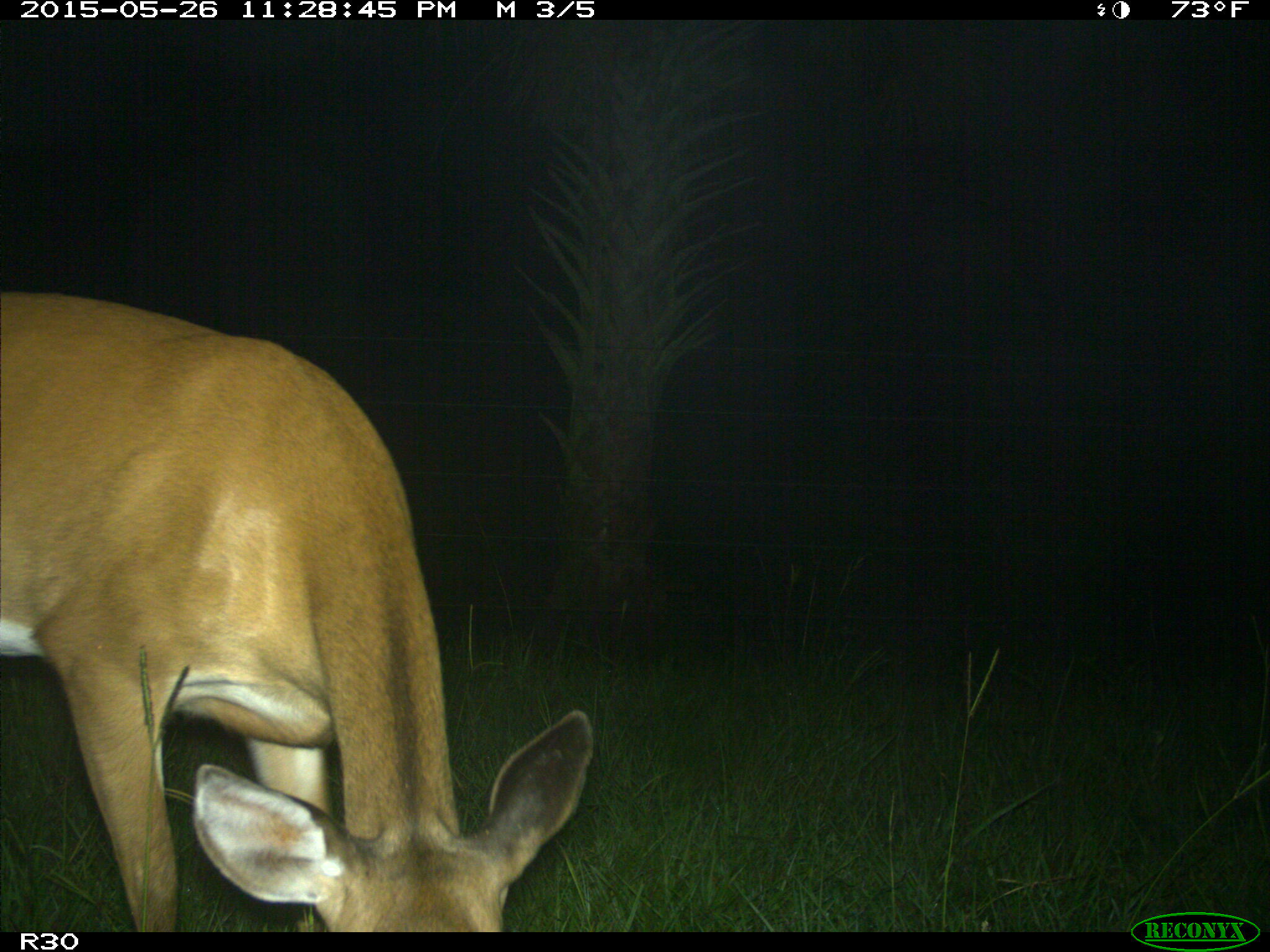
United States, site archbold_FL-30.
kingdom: Animalia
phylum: Chordata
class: Mammalia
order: Artiodactyla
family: Cervidae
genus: Odocoileus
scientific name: Odocoileus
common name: deer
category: unidentified deer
Unidentified deer (deer) (Odocoileus).